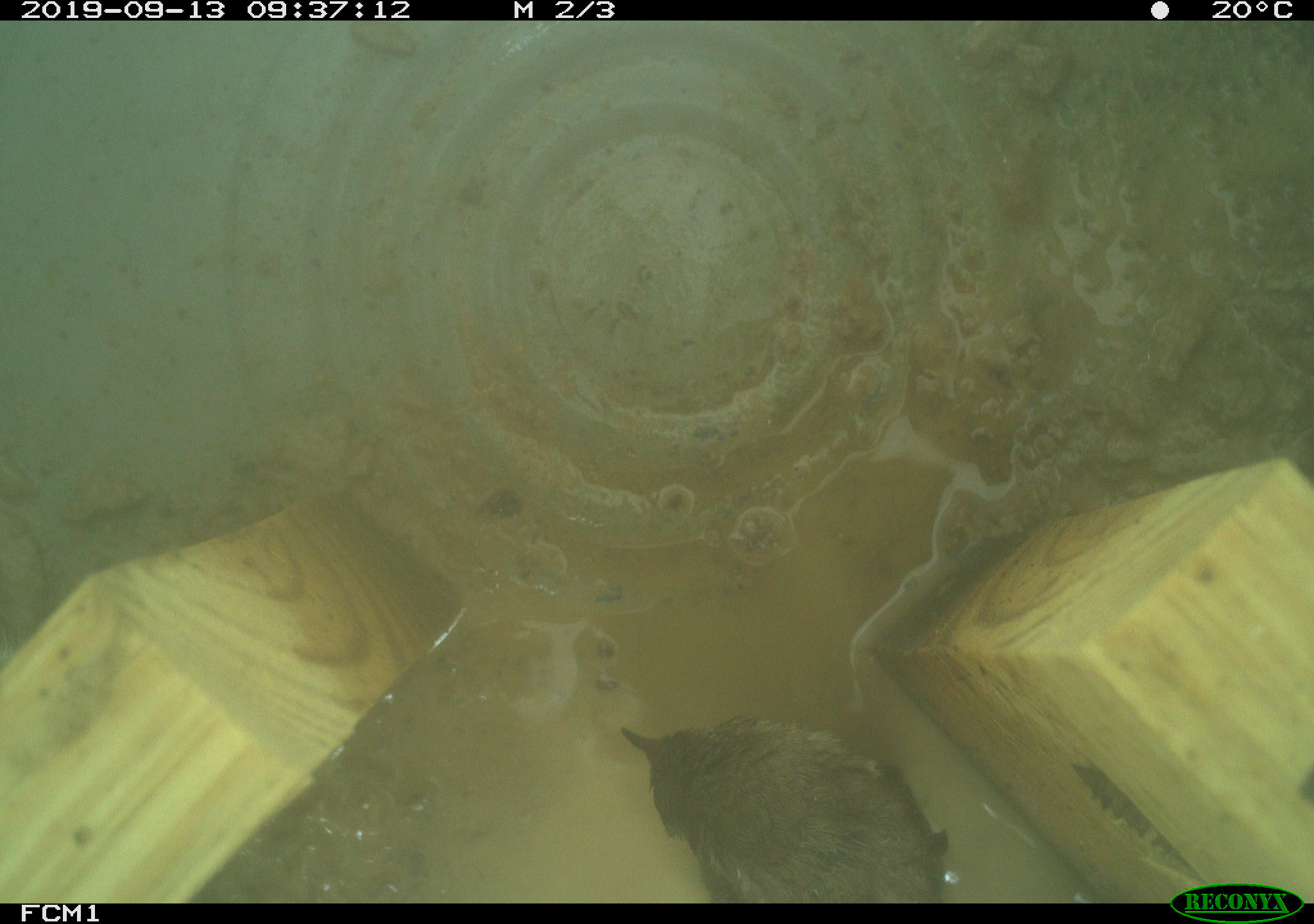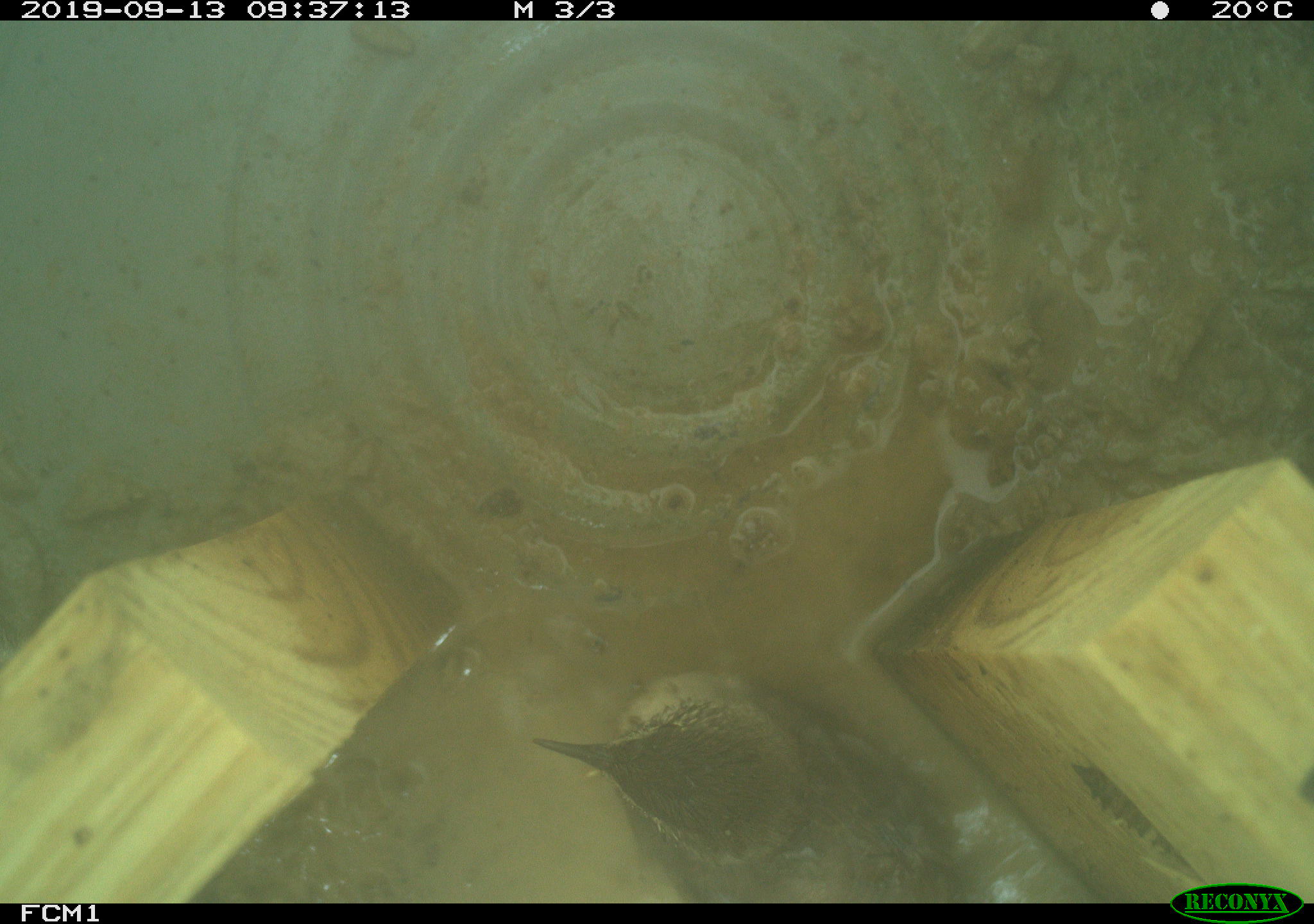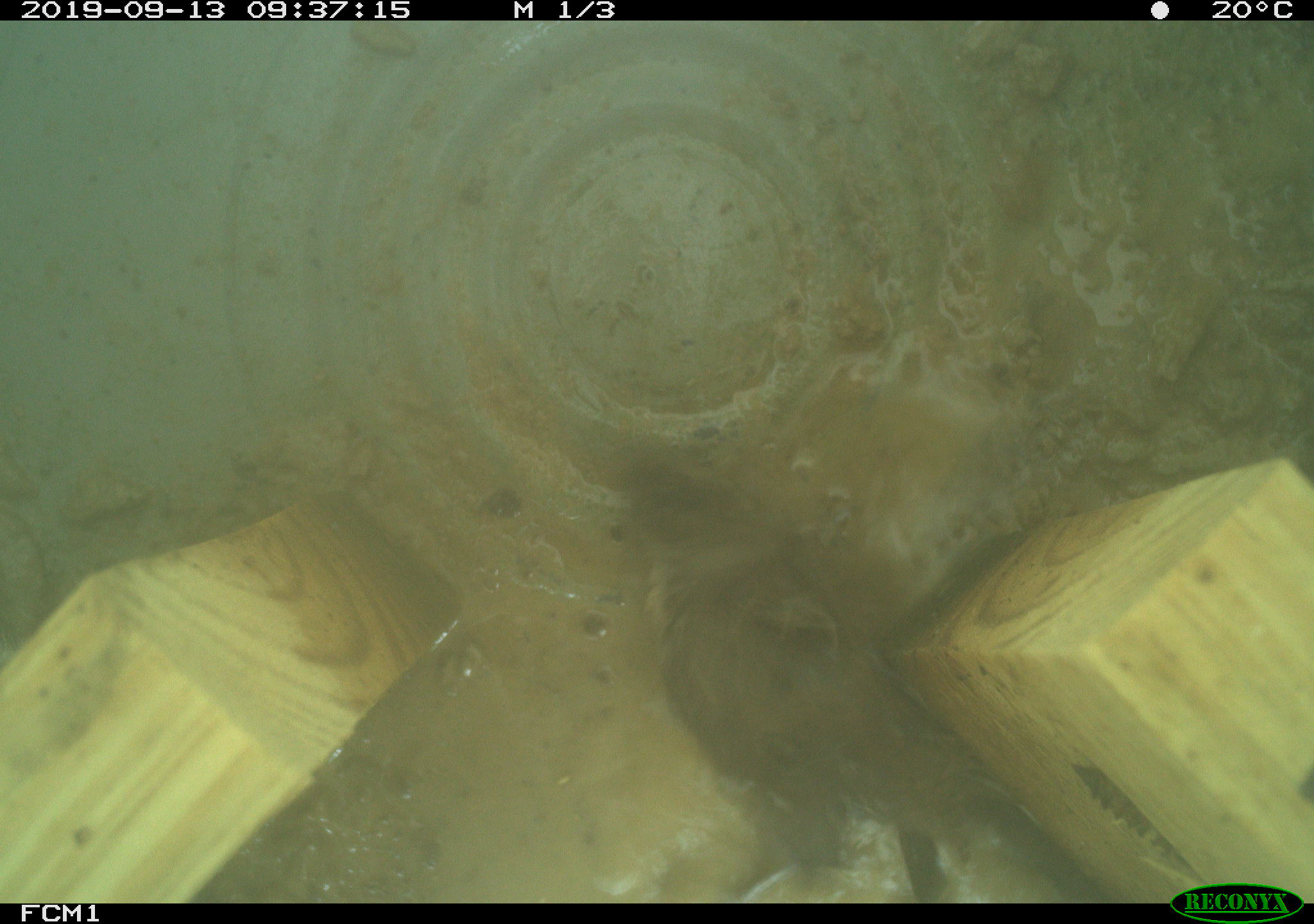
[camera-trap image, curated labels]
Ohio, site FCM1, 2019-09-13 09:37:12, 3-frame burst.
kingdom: Animalia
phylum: Chordata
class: Aves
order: Passeriformes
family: Troglodytidae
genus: Troglodytes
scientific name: Troglodytes aedon aedon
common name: northern house wren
Northern house wren (Troglodytes aedon aedon).